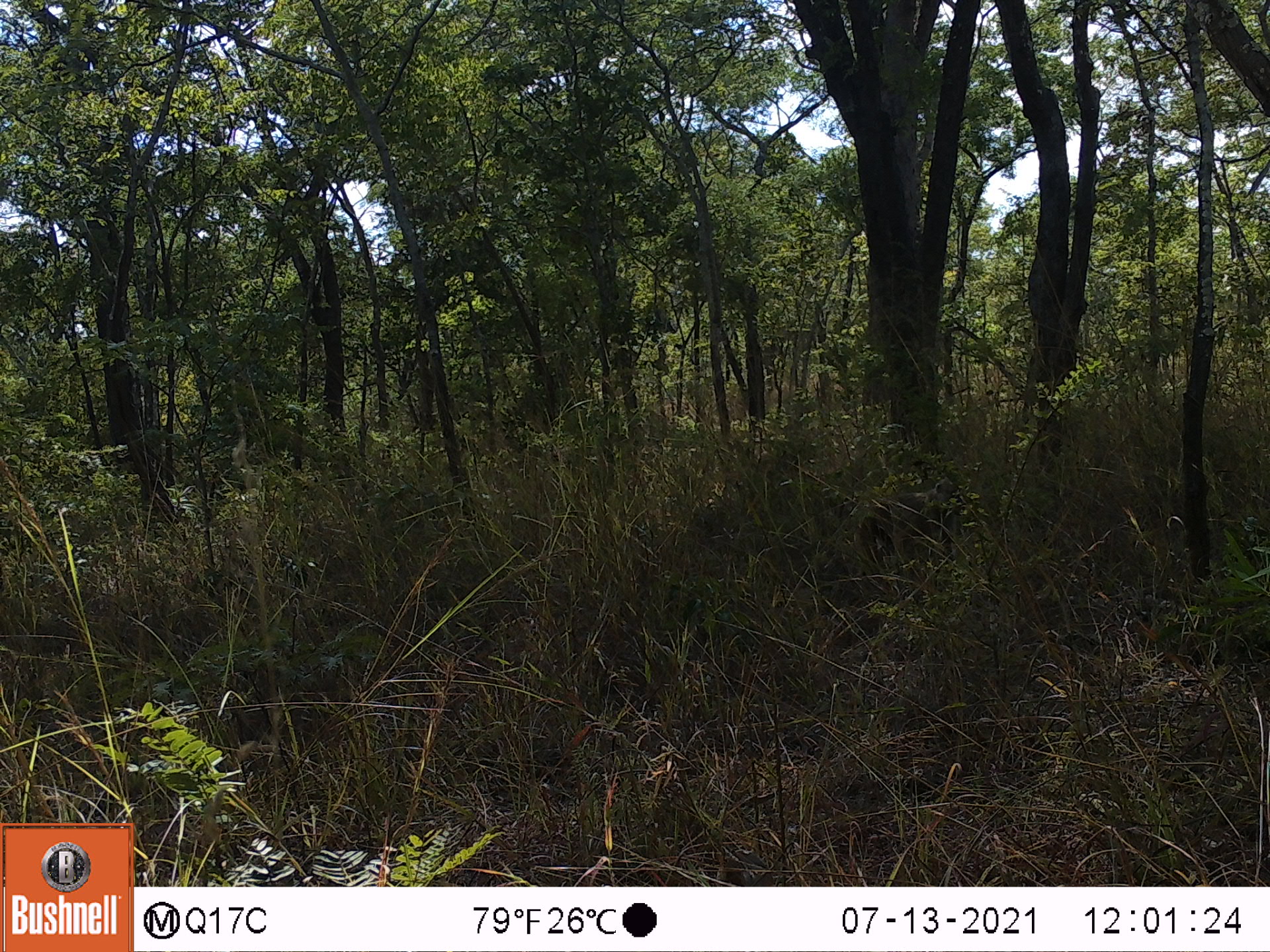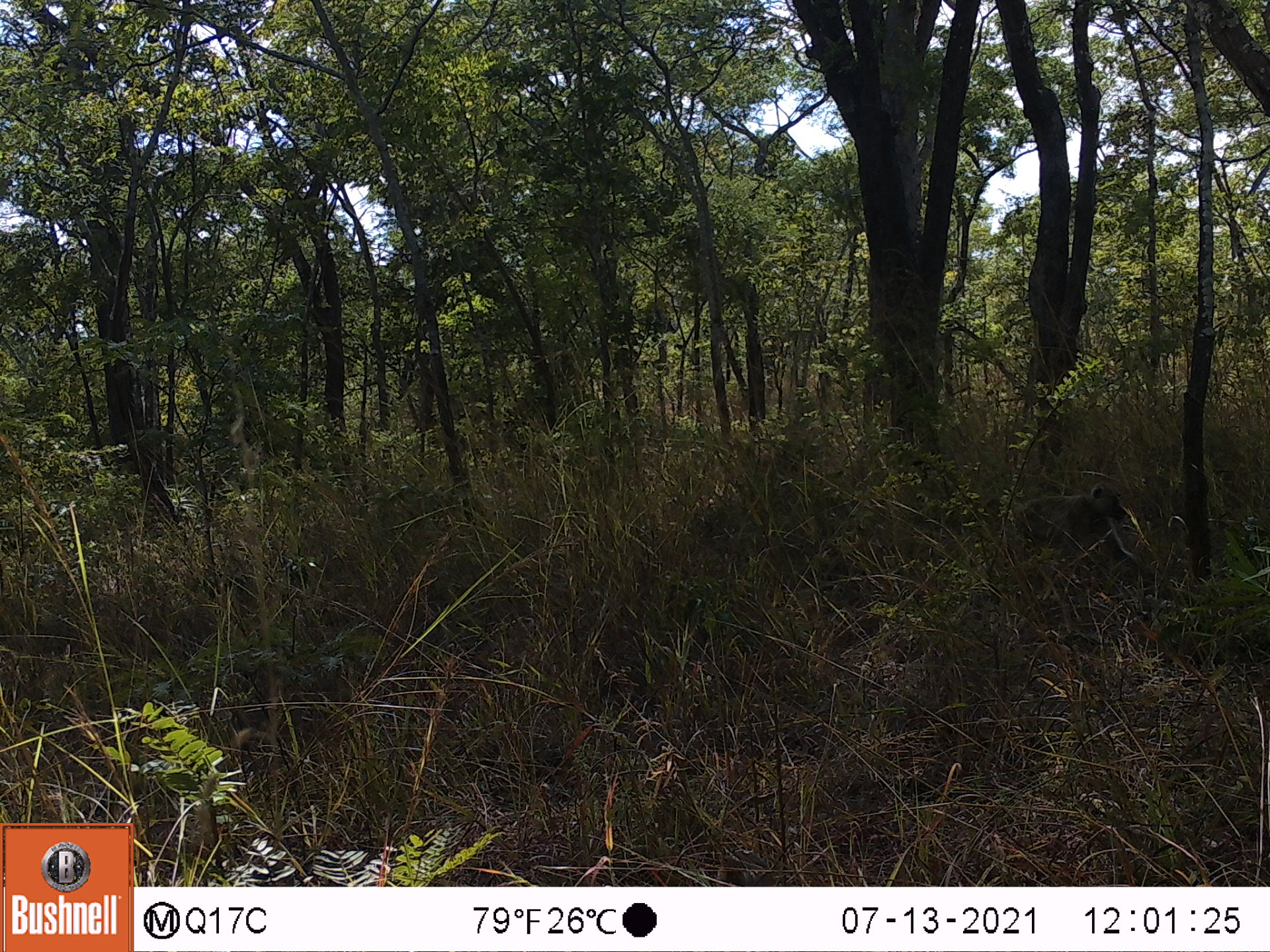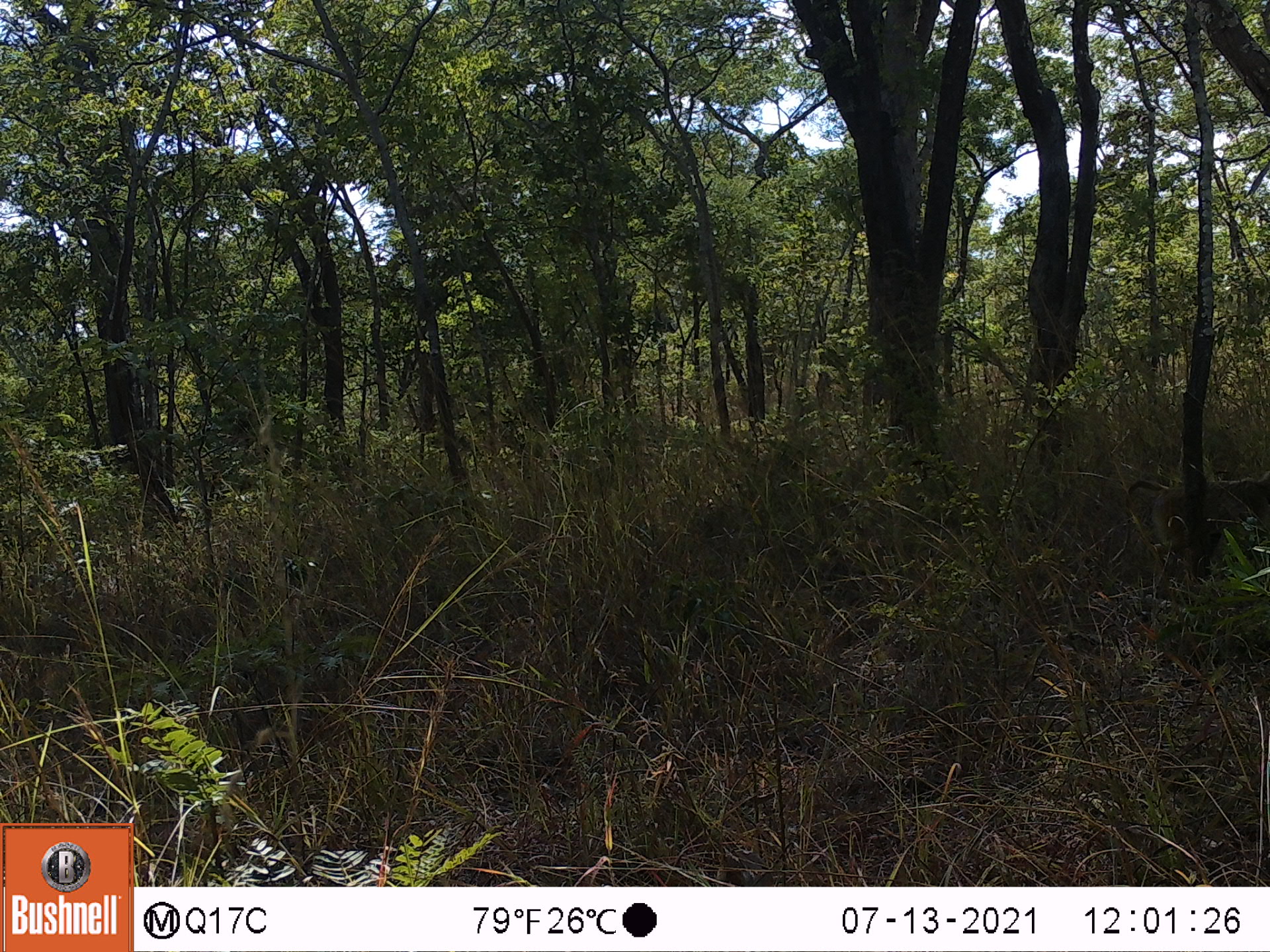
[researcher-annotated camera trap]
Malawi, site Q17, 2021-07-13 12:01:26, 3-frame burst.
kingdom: Animalia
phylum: Chordata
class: Mammalia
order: Primates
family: Cercopithecidae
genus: Papio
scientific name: Papio cynocephalus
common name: yellow baboon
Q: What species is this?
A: Yellow baboon (Papio cynocephalus).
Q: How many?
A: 1.